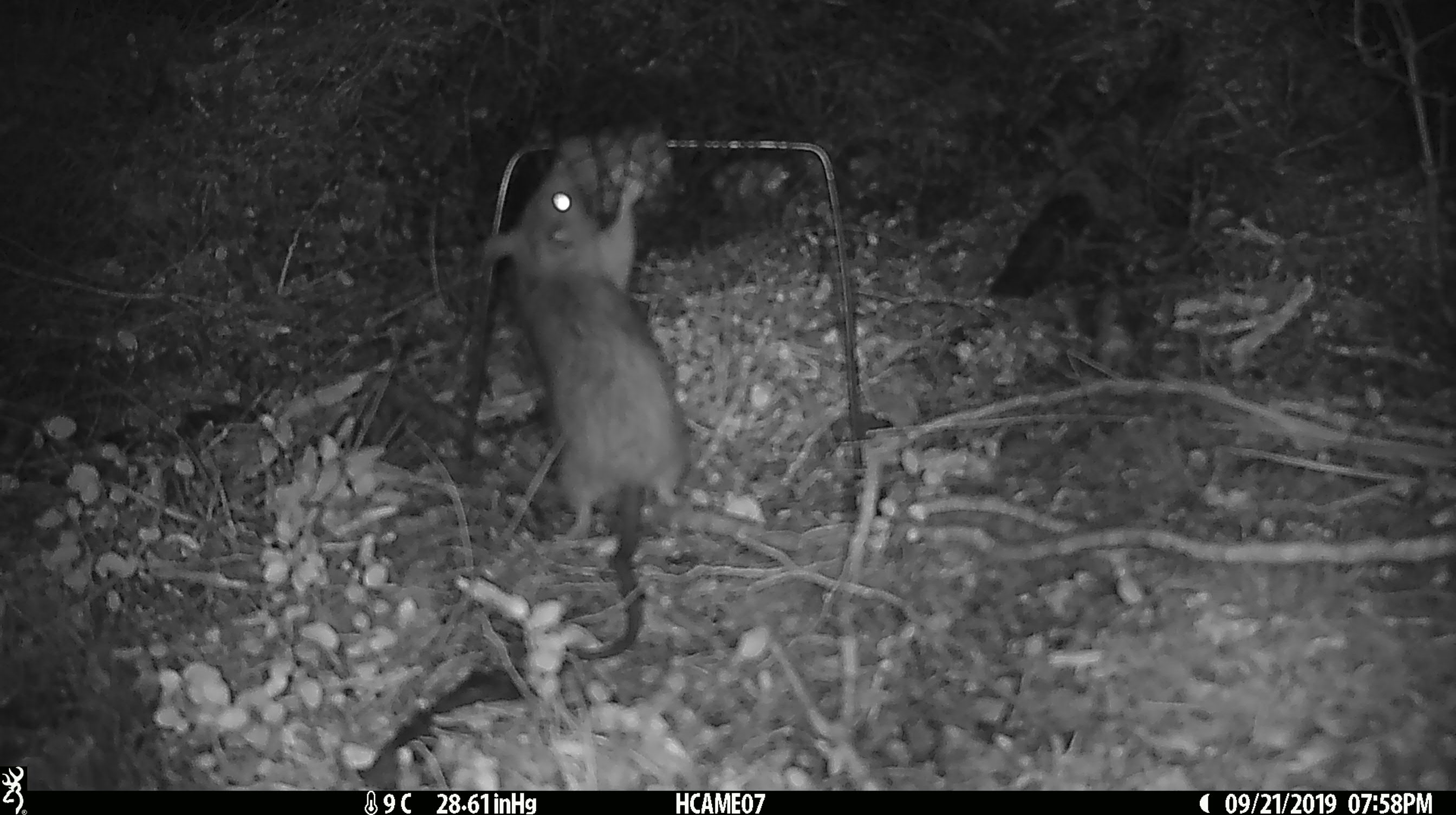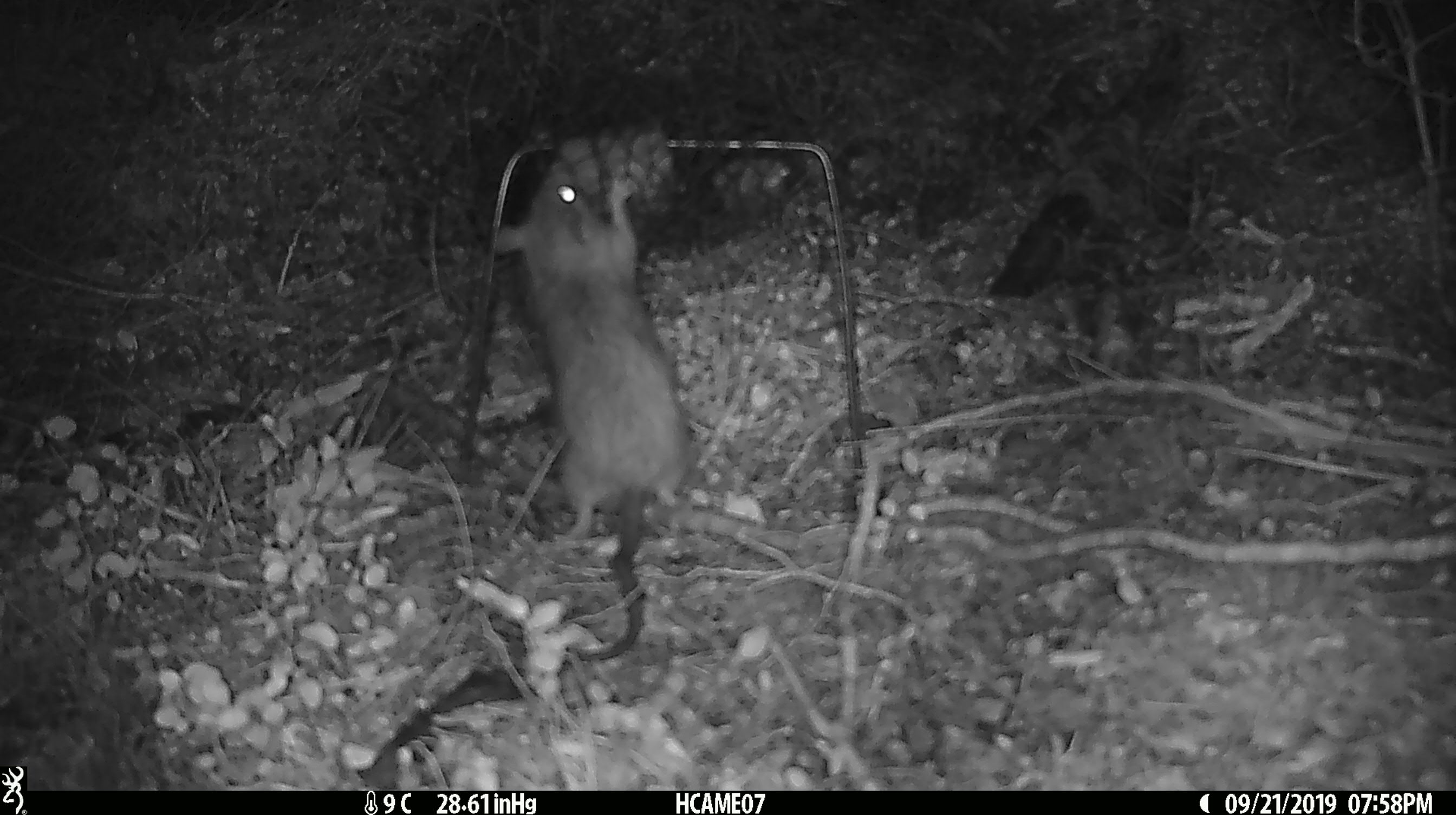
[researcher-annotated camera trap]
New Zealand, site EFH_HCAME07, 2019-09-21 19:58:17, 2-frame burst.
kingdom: Animalia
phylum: Chordata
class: Mammalia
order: Rodentia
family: Muridae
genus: Rattus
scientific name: Rattus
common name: rat